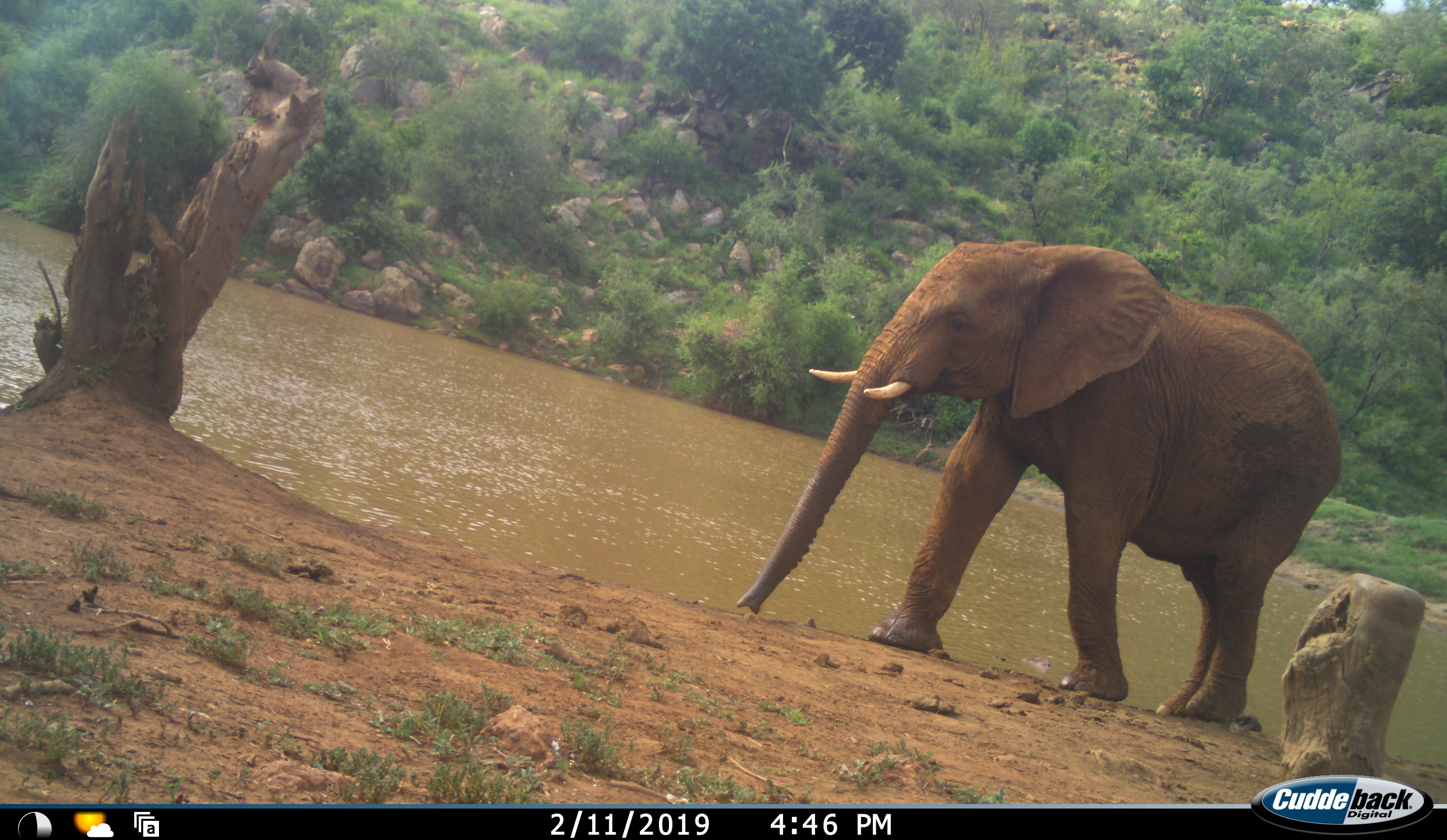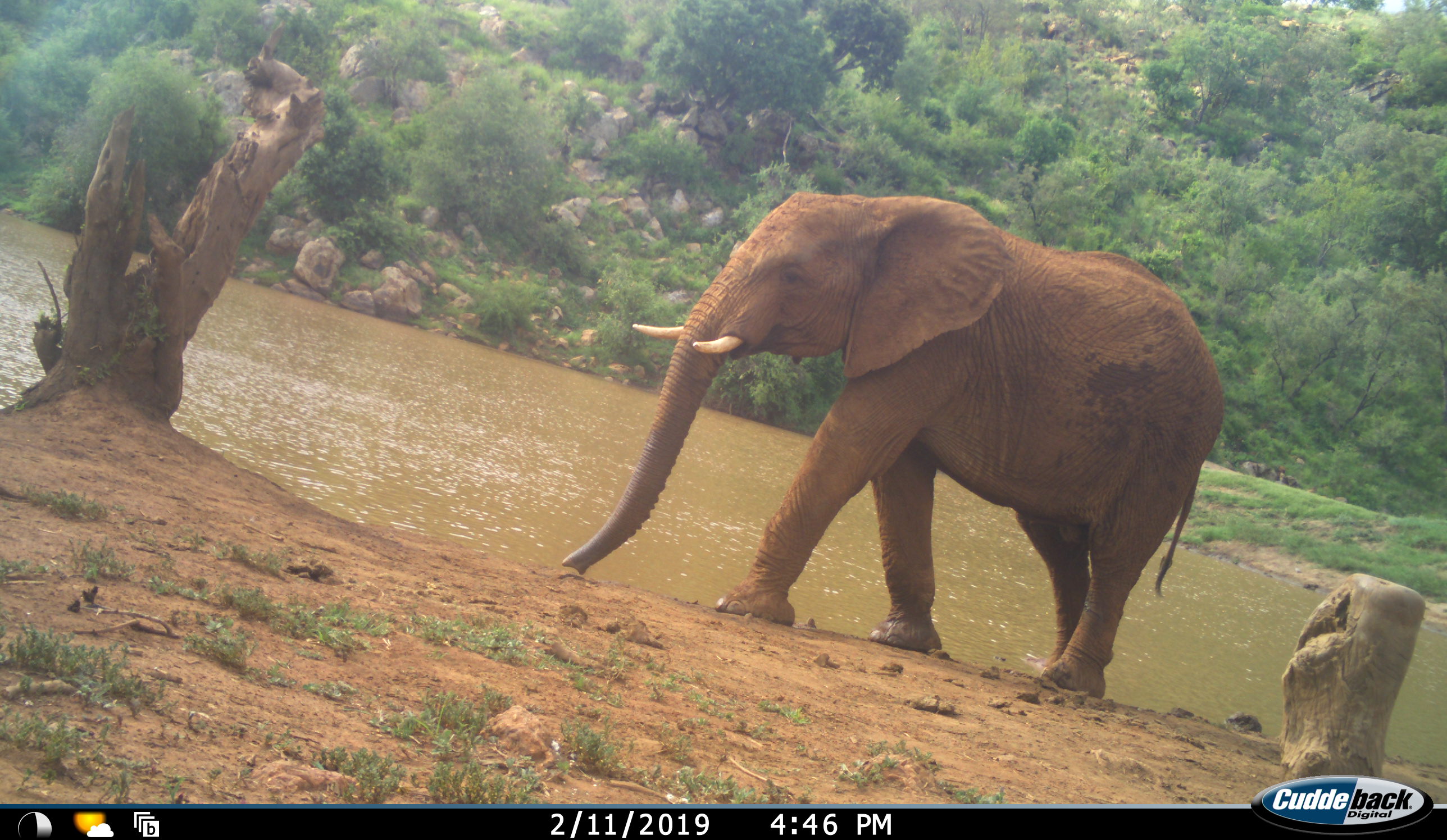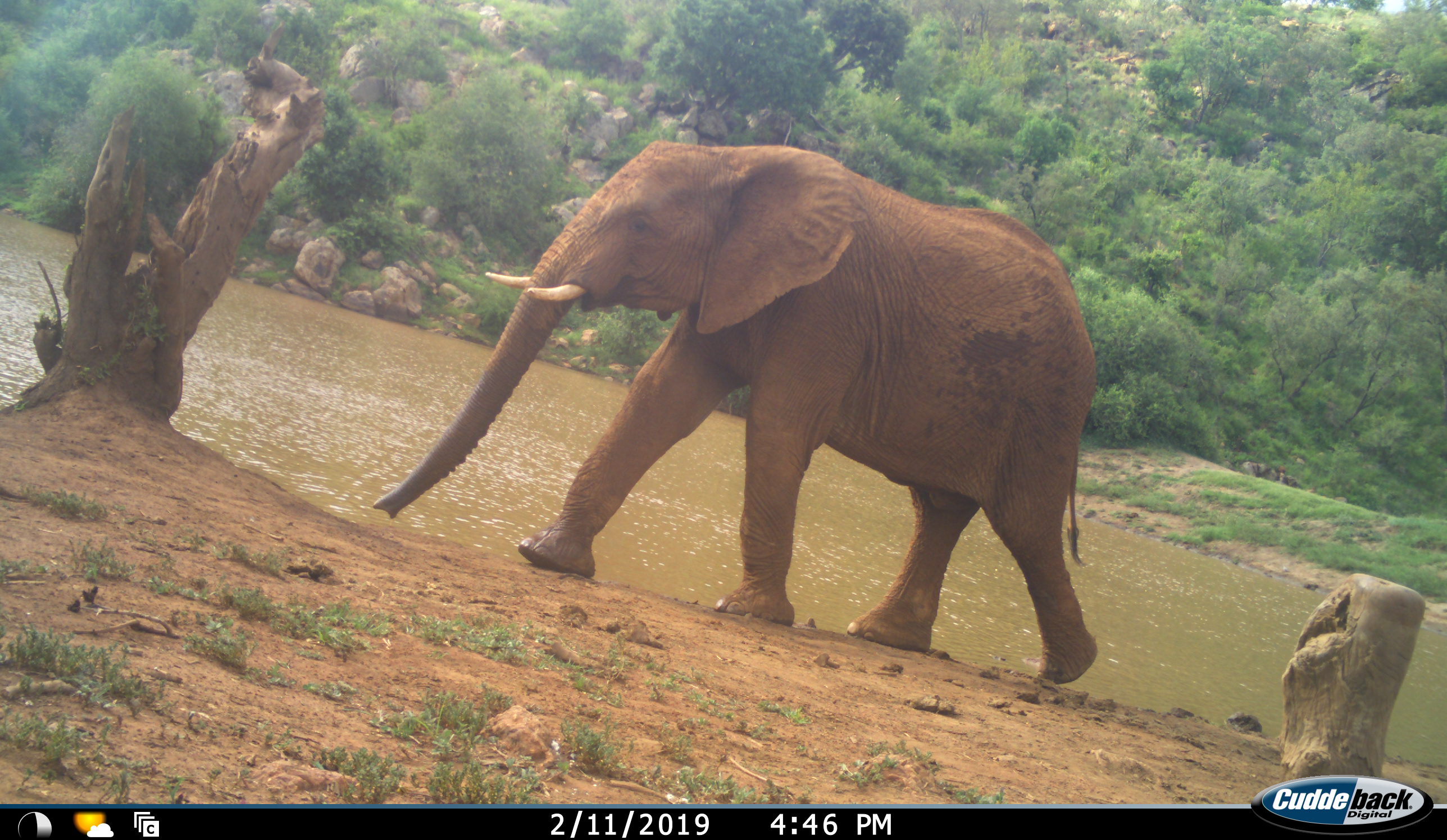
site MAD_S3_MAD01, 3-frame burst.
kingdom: Animalia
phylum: Chordata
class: Mammalia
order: Proboscidea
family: Elephantidae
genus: Loxodonta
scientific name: Loxodonta africana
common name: african bush elephant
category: elephant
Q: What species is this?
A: Elephant (african bush elephant) (Loxodonta africana).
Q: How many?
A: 1.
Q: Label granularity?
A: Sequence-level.